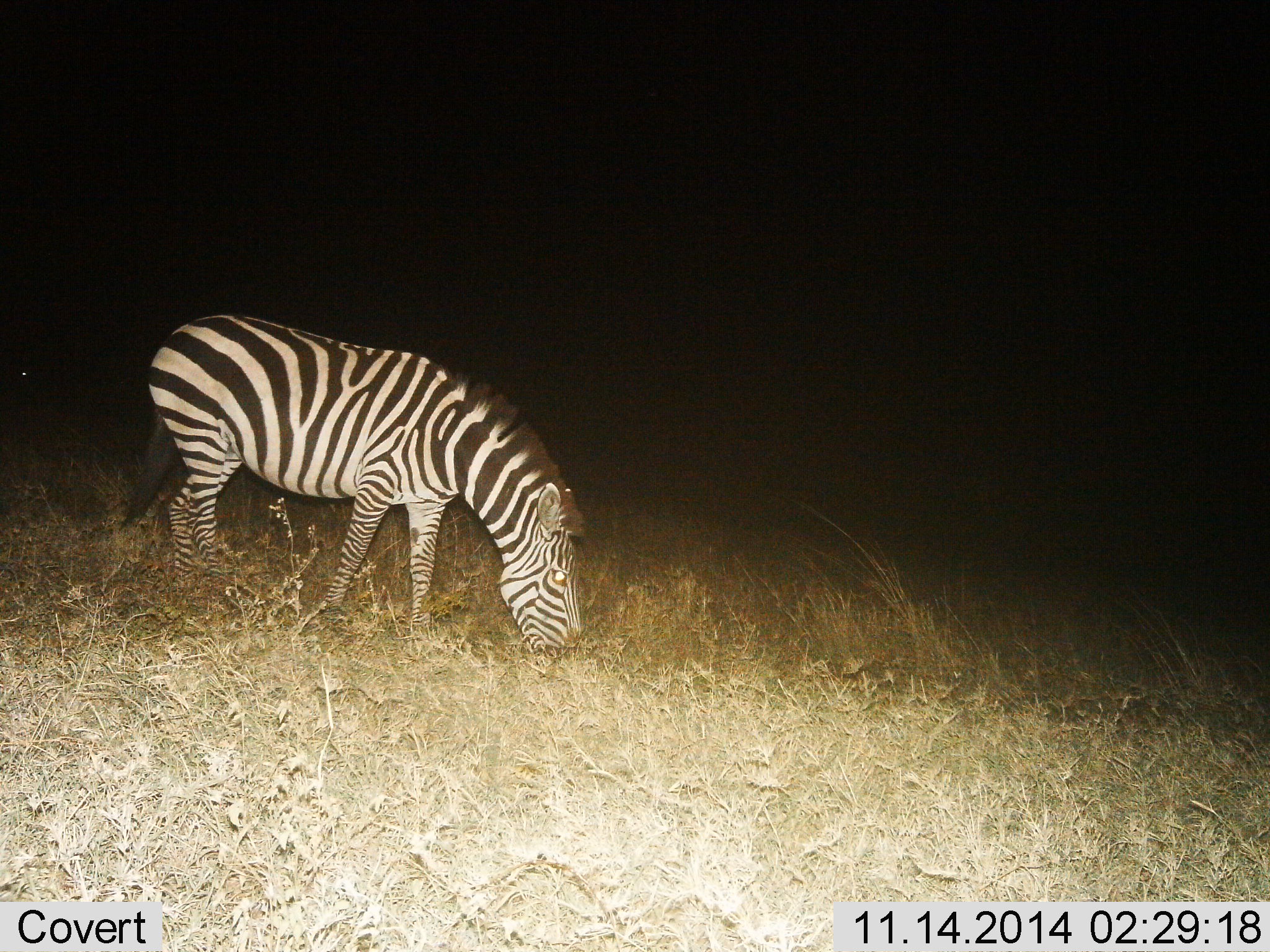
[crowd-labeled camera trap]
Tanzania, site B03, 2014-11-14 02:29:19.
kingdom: Animalia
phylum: Chordata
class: Mammalia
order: Perissodactyla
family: Equidae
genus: Equus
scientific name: Equus quagga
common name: plains zebra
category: zebra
Zebra (plains zebra) (Equus quagga), count 1. Behavior (volunteer vote fractions): standing 10%, resting 0%, moving 0%, interacting 0%. Young present (vote fraction): 0%. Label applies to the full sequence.